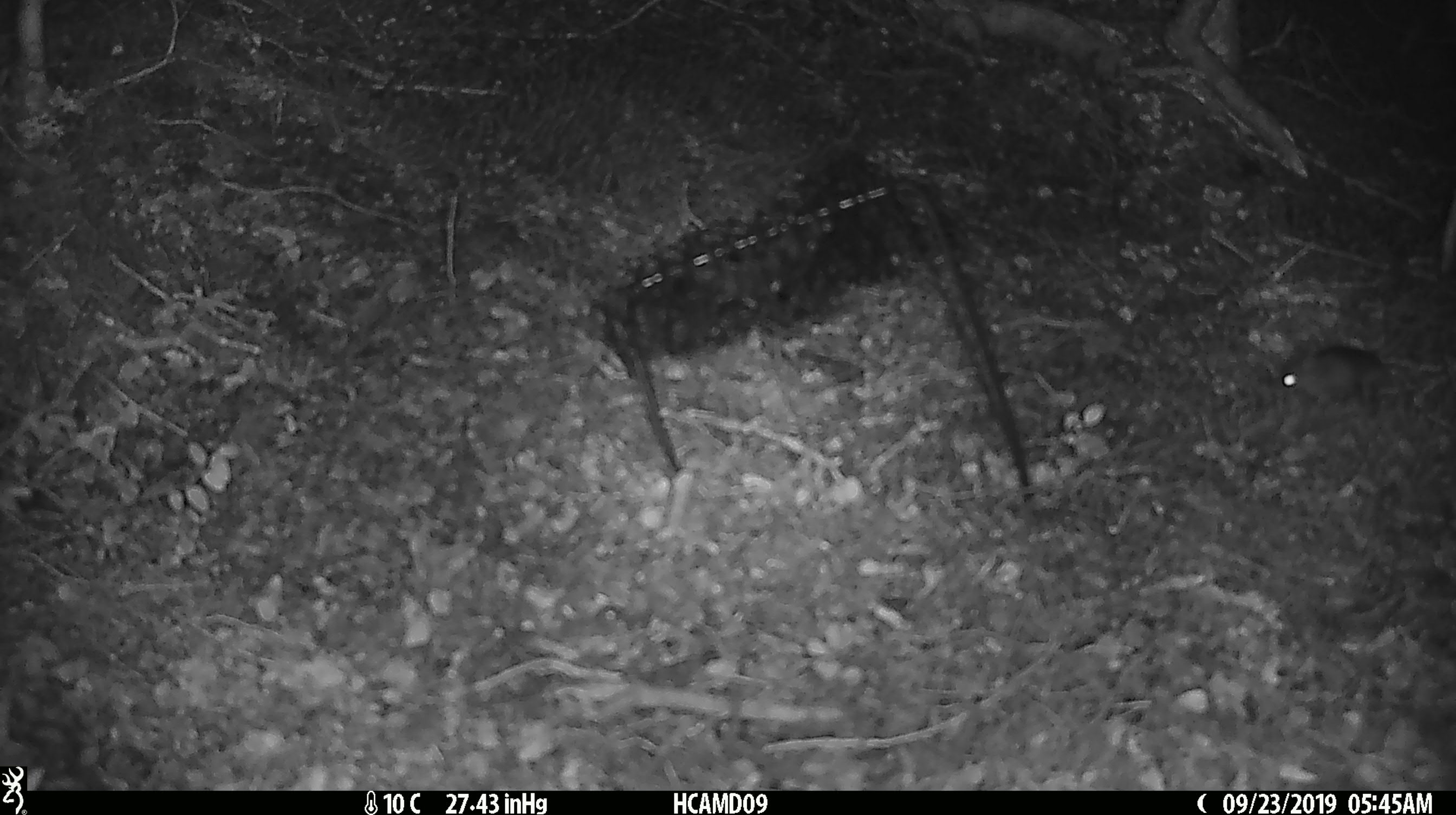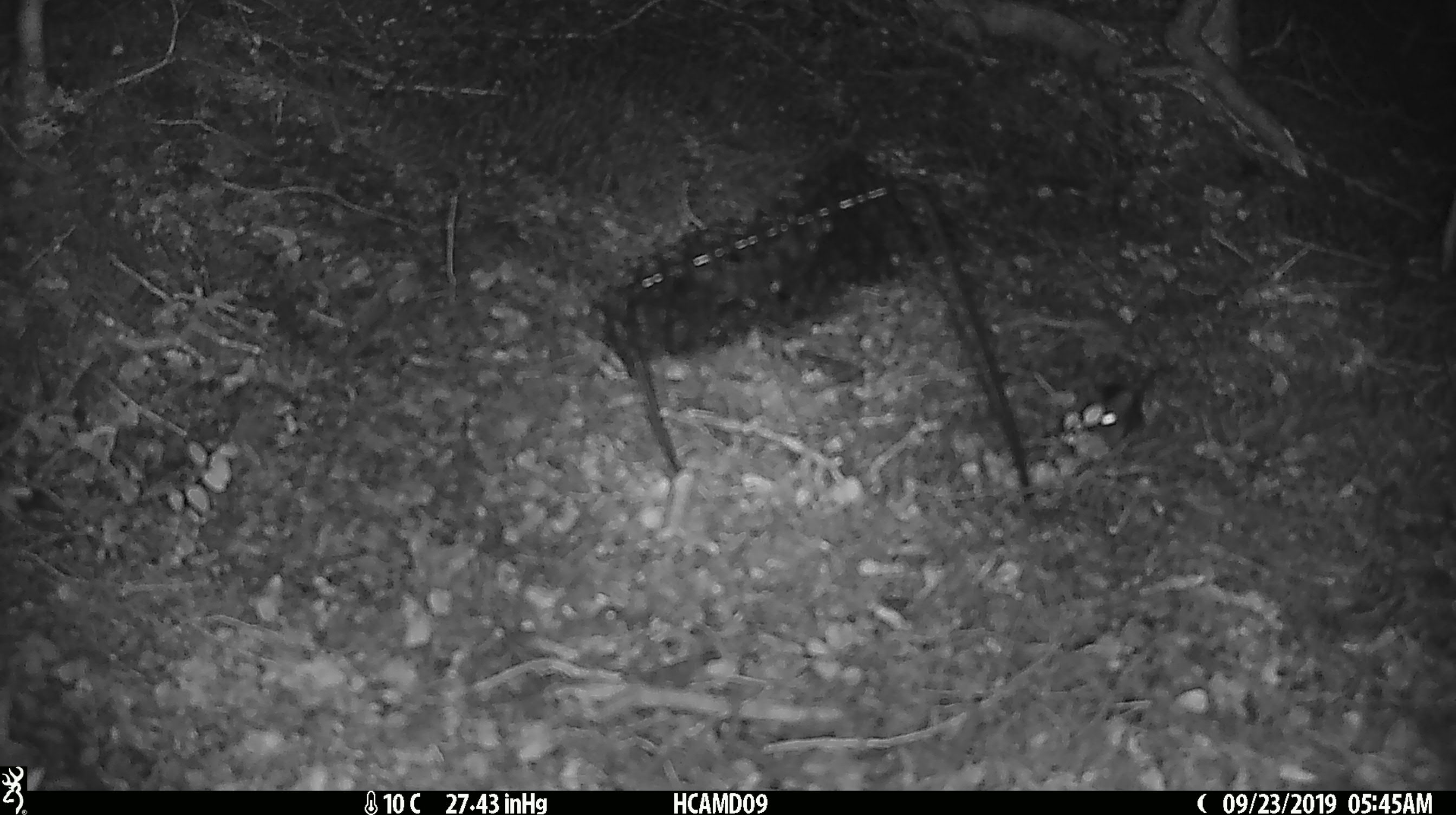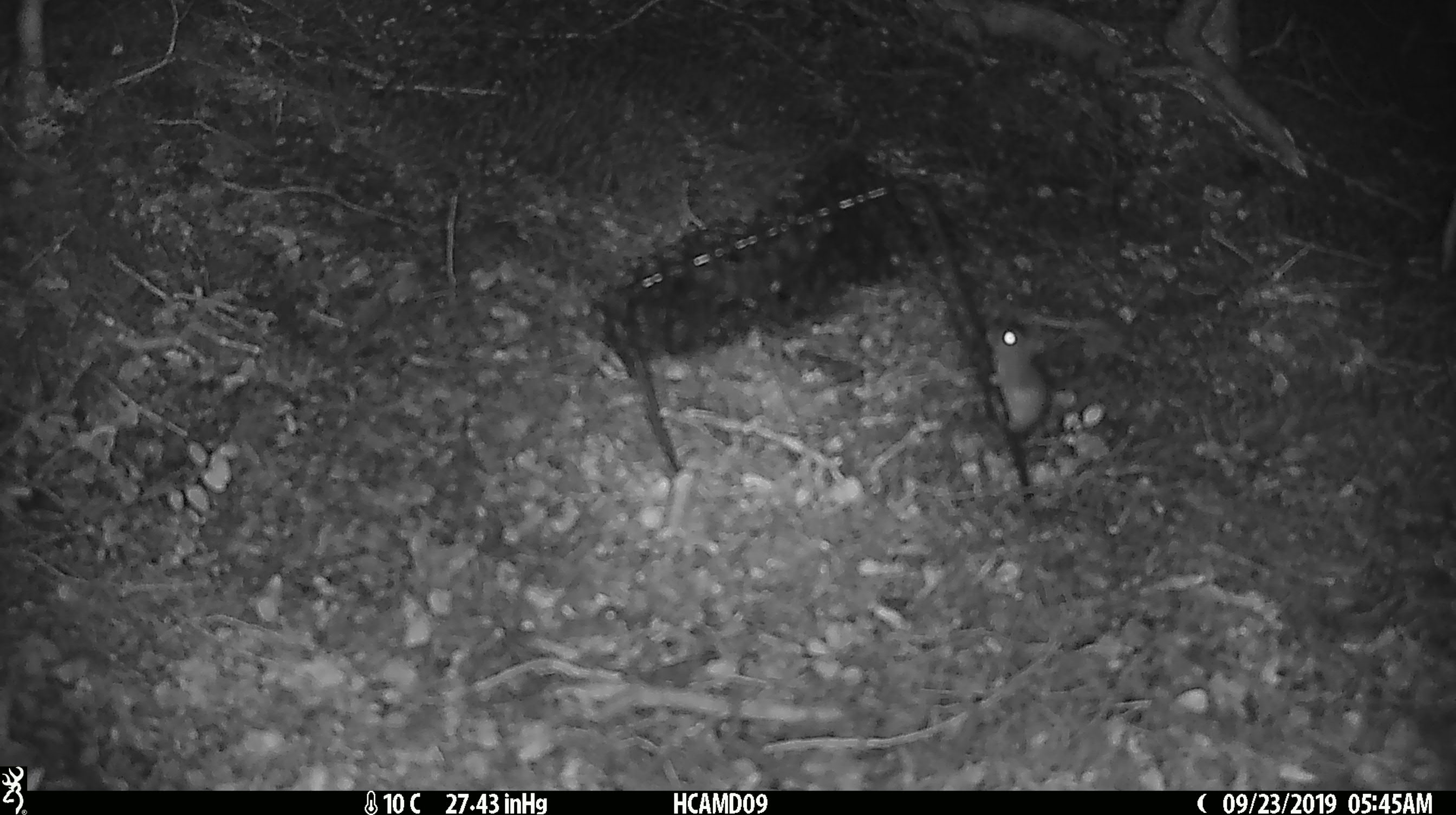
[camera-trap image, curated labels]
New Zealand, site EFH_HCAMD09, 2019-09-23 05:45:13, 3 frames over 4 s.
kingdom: Animalia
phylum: Chordata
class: Mammalia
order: Rodentia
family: Muridae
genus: Mus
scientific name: Mus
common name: mouse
Mouse (Mus).